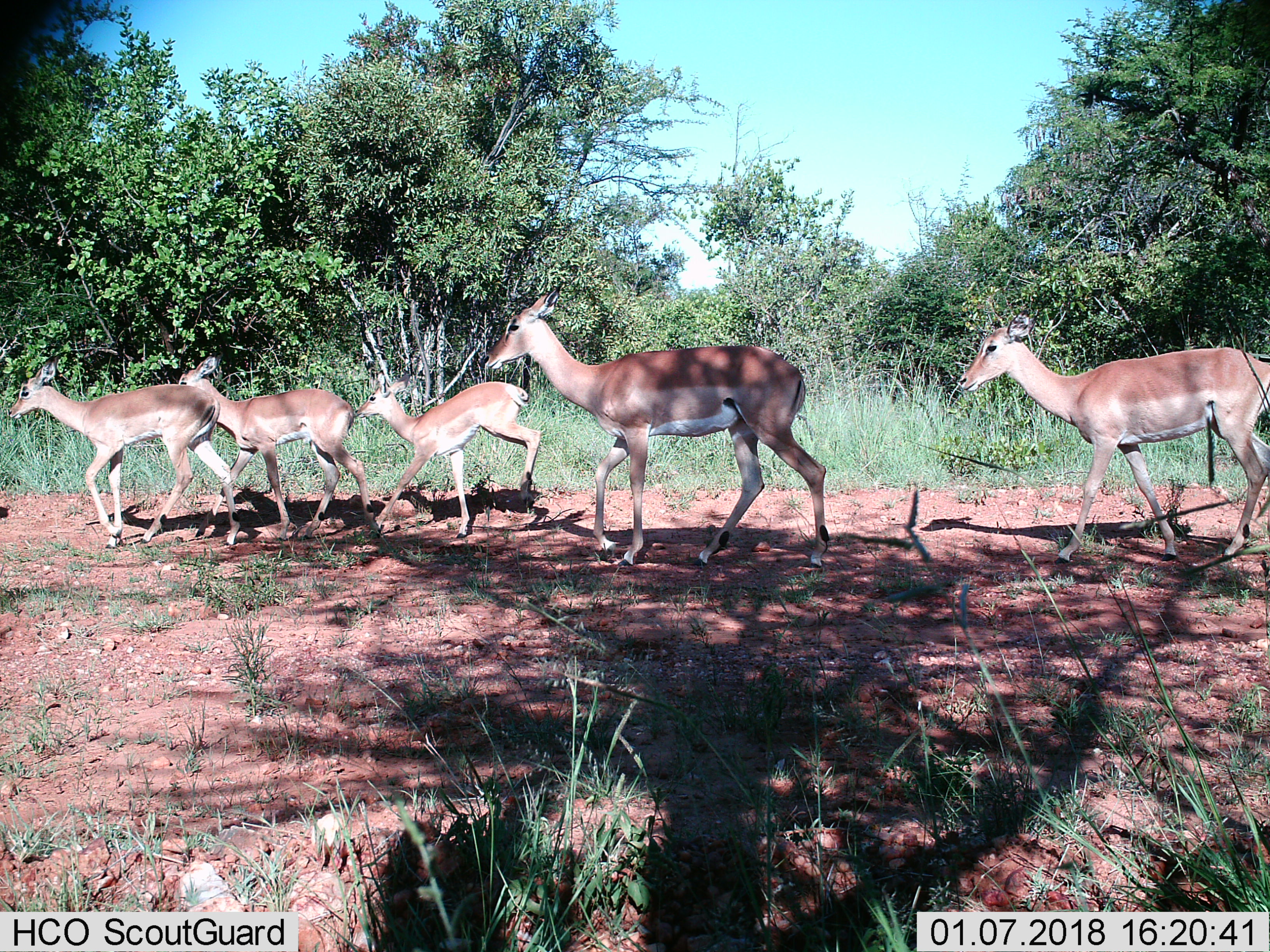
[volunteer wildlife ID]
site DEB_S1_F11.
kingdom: Animalia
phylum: Chordata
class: Mammalia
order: Artiodactyla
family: Bovidae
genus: Aepyceros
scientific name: Aepyceros melampus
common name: impala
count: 5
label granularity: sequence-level